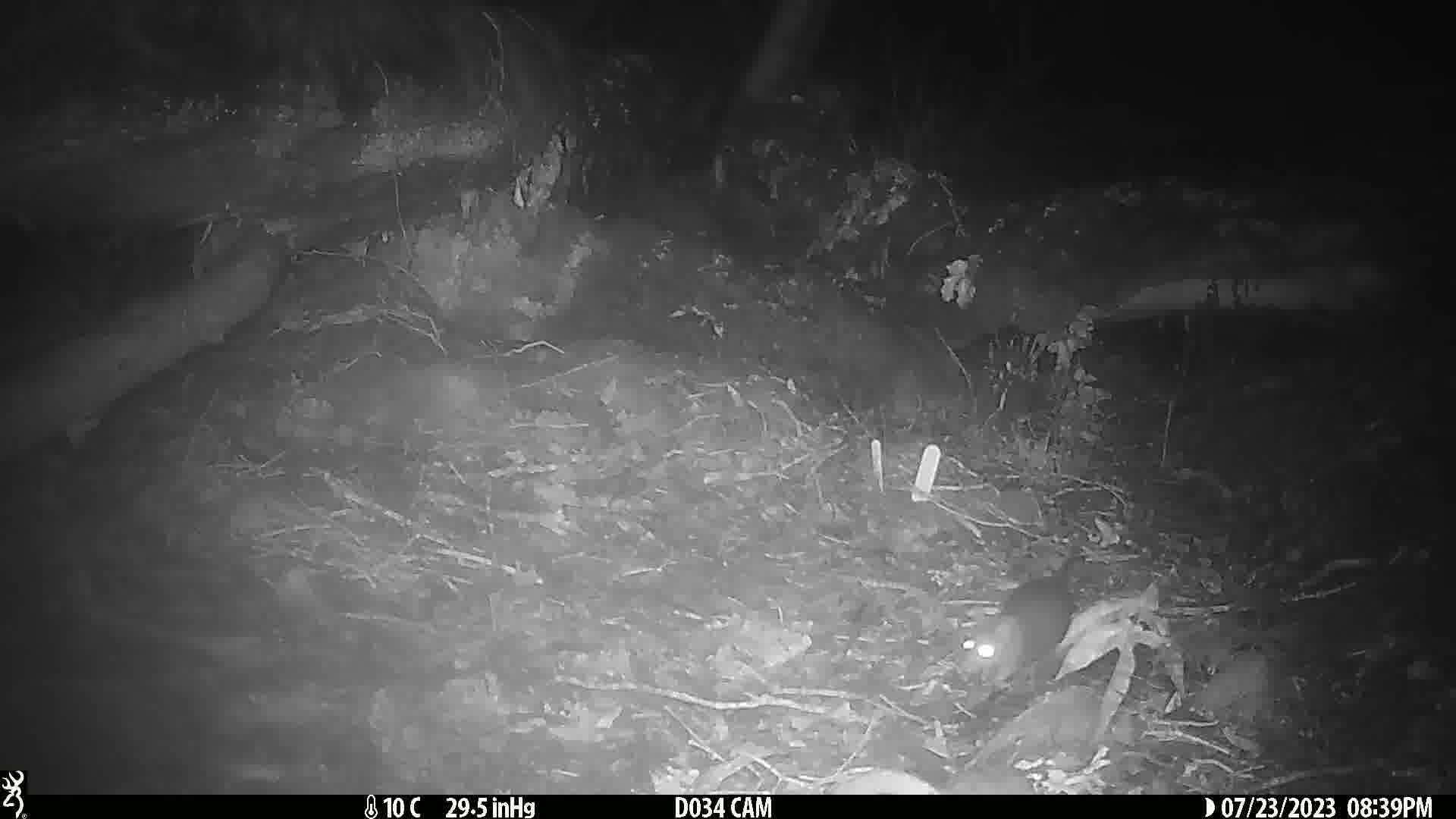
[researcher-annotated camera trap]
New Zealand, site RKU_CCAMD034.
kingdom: Animalia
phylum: Chordata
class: Mammalia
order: Rodentia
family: Muridae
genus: Rattus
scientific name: Rattus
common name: rat